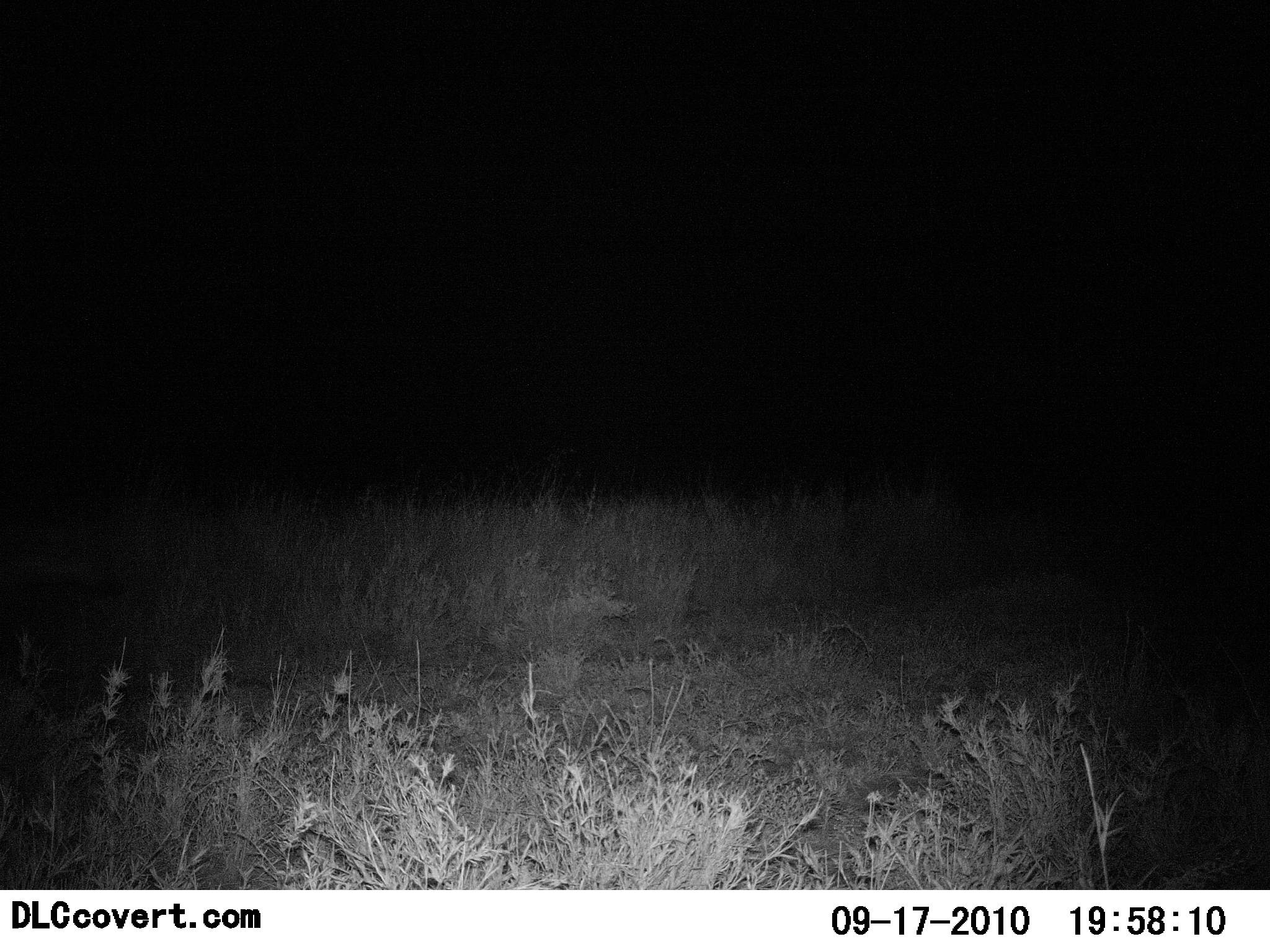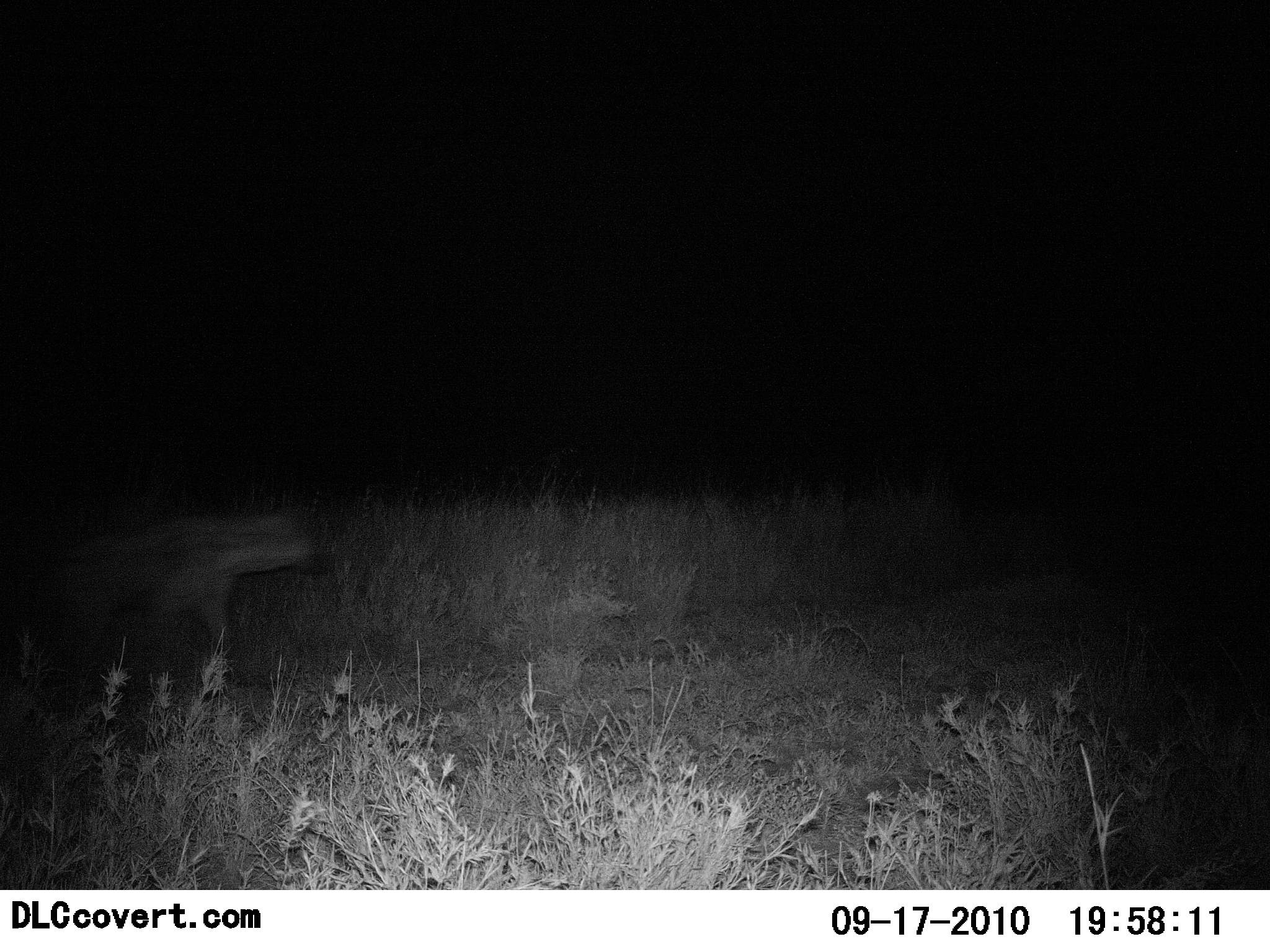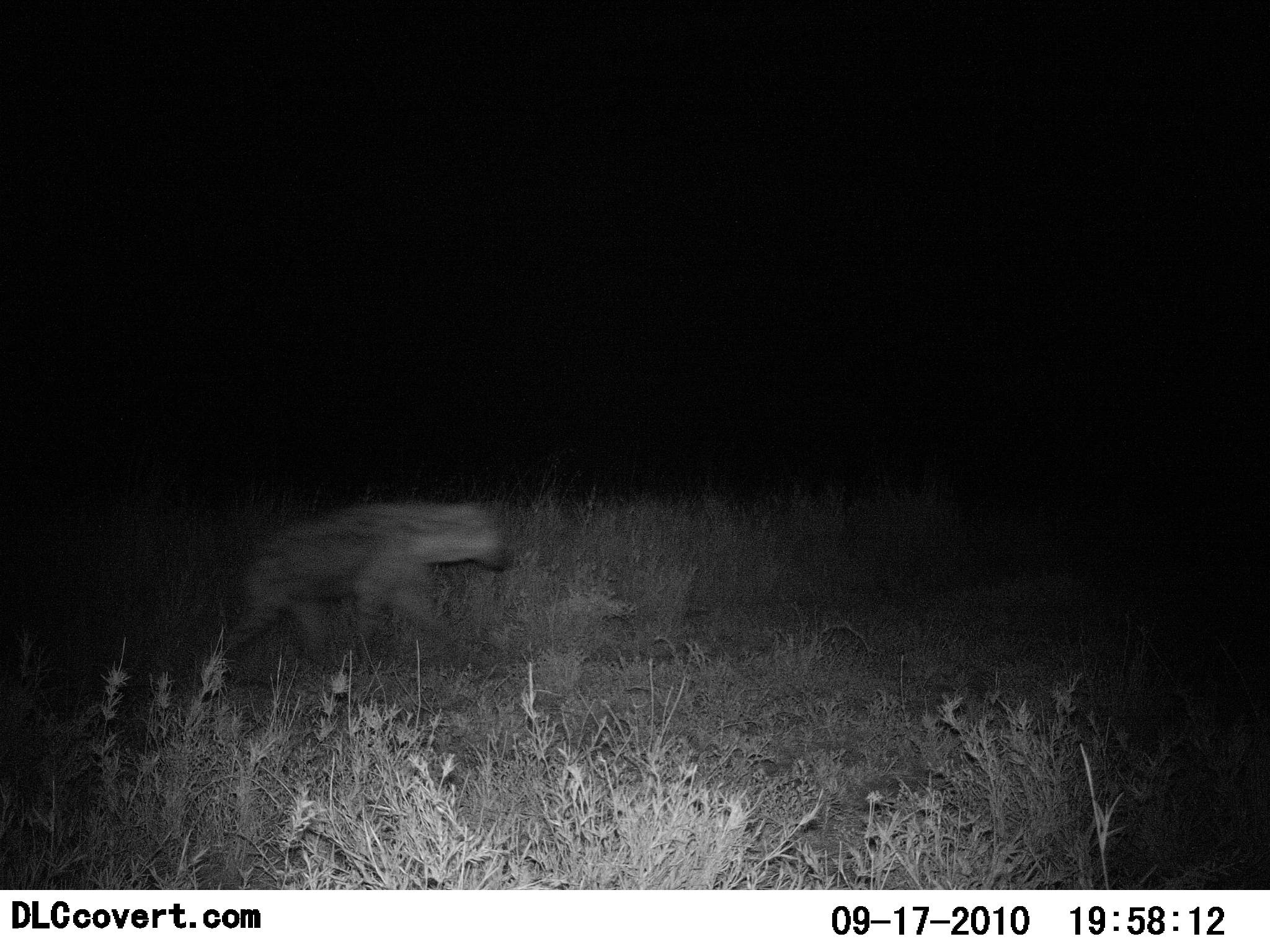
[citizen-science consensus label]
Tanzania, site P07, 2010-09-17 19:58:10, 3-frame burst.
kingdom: Animalia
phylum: Chordata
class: Mammalia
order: Carnivora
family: Hyaenidae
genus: Crocuta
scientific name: Crocuta crocuta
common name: spotted hyena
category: hyenaspotted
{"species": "hyenaspotted (spotted hyena) (Crocuta crocuta)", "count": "1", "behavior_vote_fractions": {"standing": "6%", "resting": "0%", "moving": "100%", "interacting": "0%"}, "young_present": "0%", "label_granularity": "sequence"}